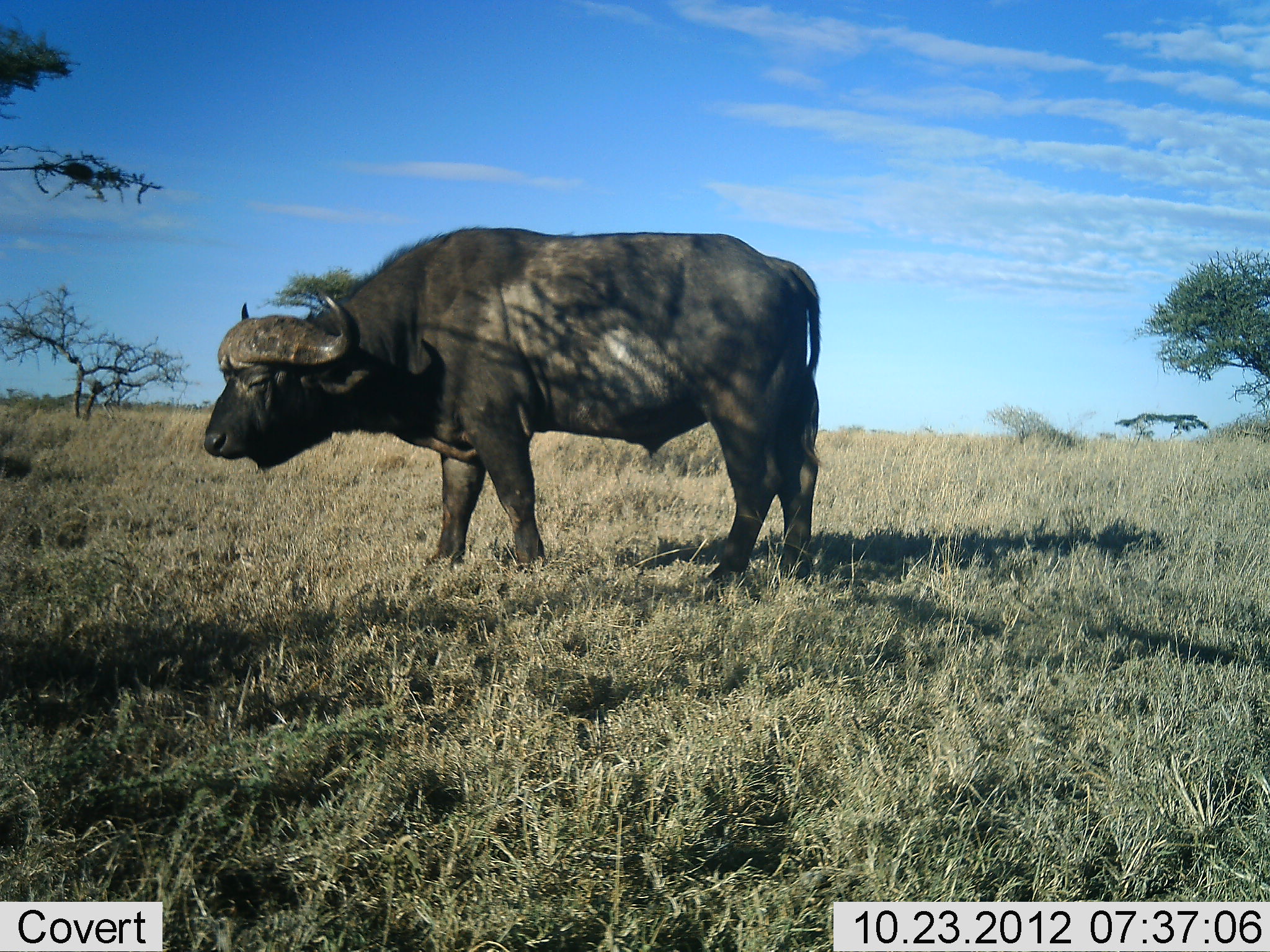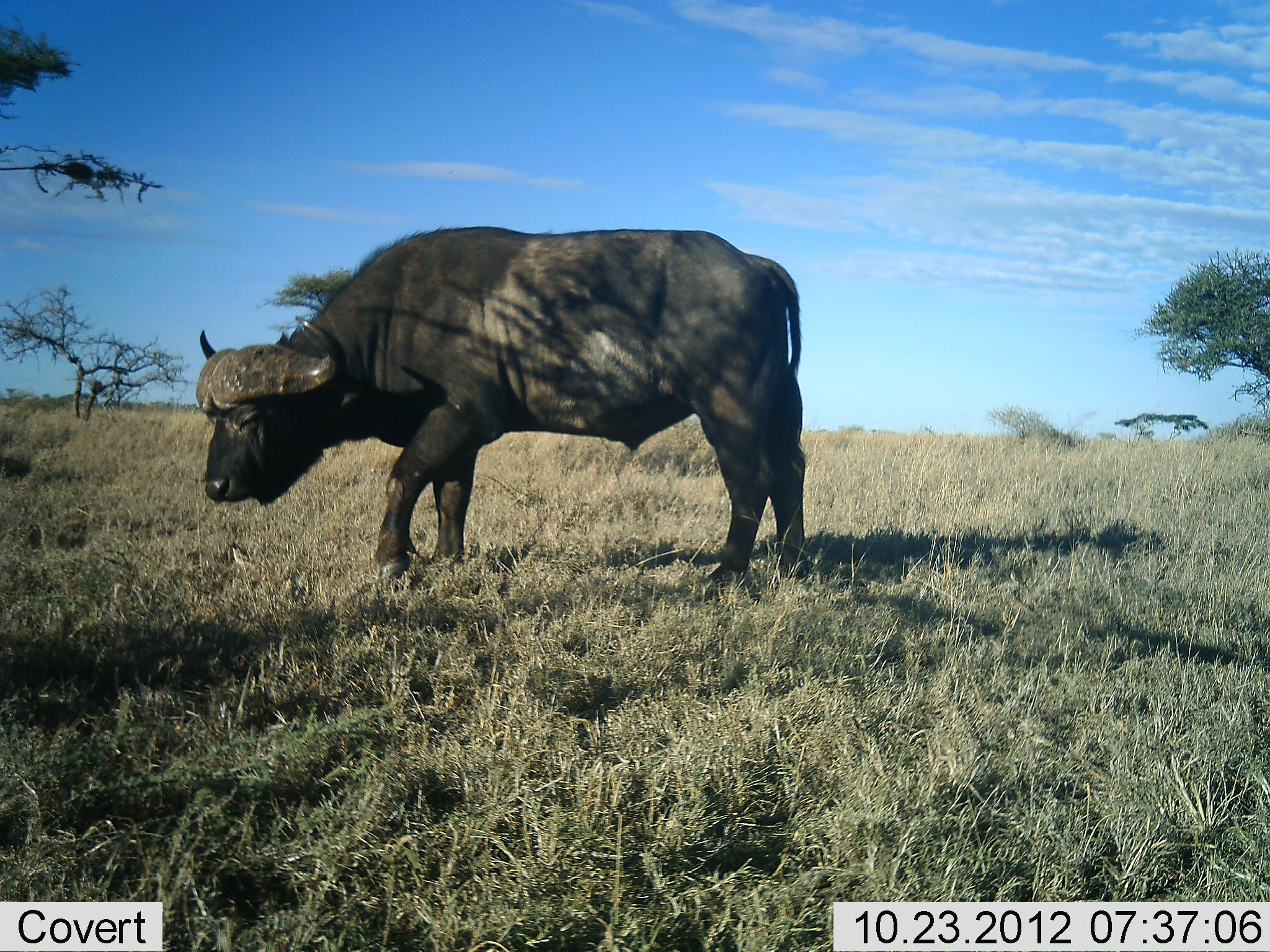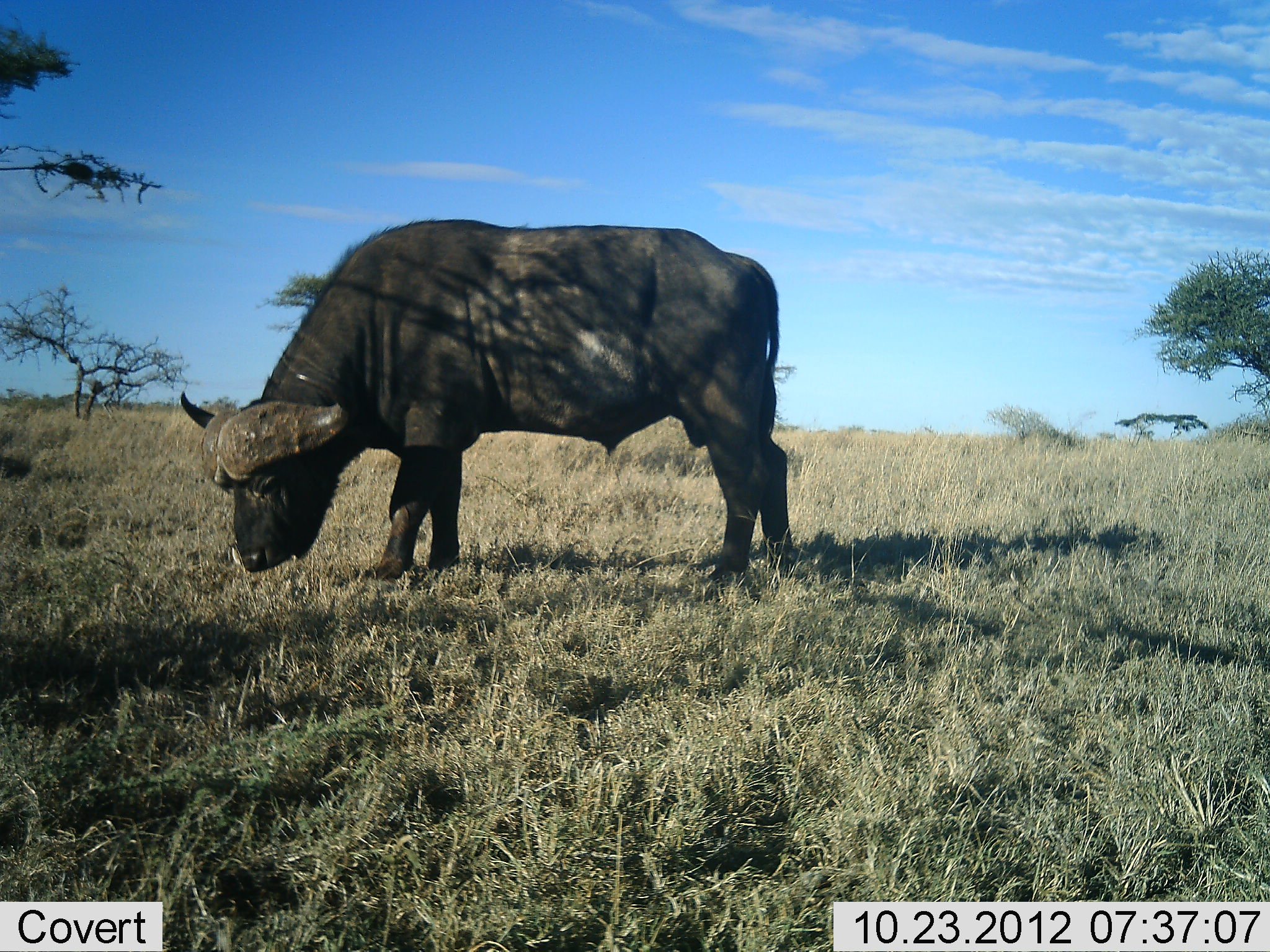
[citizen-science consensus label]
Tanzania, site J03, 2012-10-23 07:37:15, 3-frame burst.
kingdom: Animalia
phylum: Chordata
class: Mammalia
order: Artiodactyla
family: Bovidae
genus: Syncerus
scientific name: Syncerus caffer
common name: cape buffalo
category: buffalo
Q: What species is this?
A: Buffalo (cape buffalo) (Syncerus caffer).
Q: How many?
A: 1.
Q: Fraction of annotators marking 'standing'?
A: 90%.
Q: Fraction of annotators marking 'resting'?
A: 20%.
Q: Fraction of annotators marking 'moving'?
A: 0%.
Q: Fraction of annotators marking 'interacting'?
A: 0%.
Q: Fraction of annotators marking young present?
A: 0%.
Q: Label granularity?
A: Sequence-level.